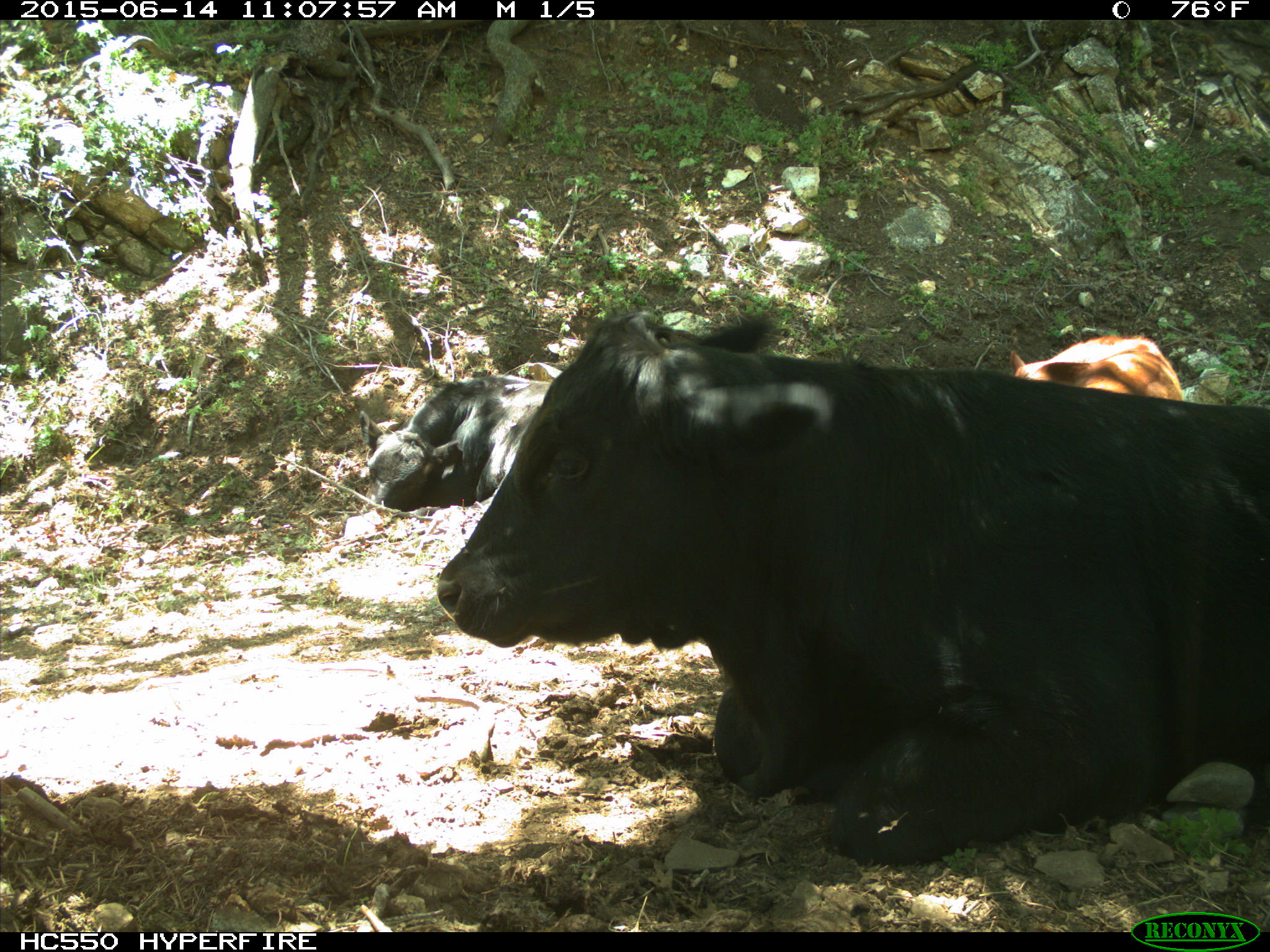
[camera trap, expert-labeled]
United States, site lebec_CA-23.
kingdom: Animalia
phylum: Chordata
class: Mammalia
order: Artiodactyla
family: Bovidae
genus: Bos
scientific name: Bos taurus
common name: domestic cow